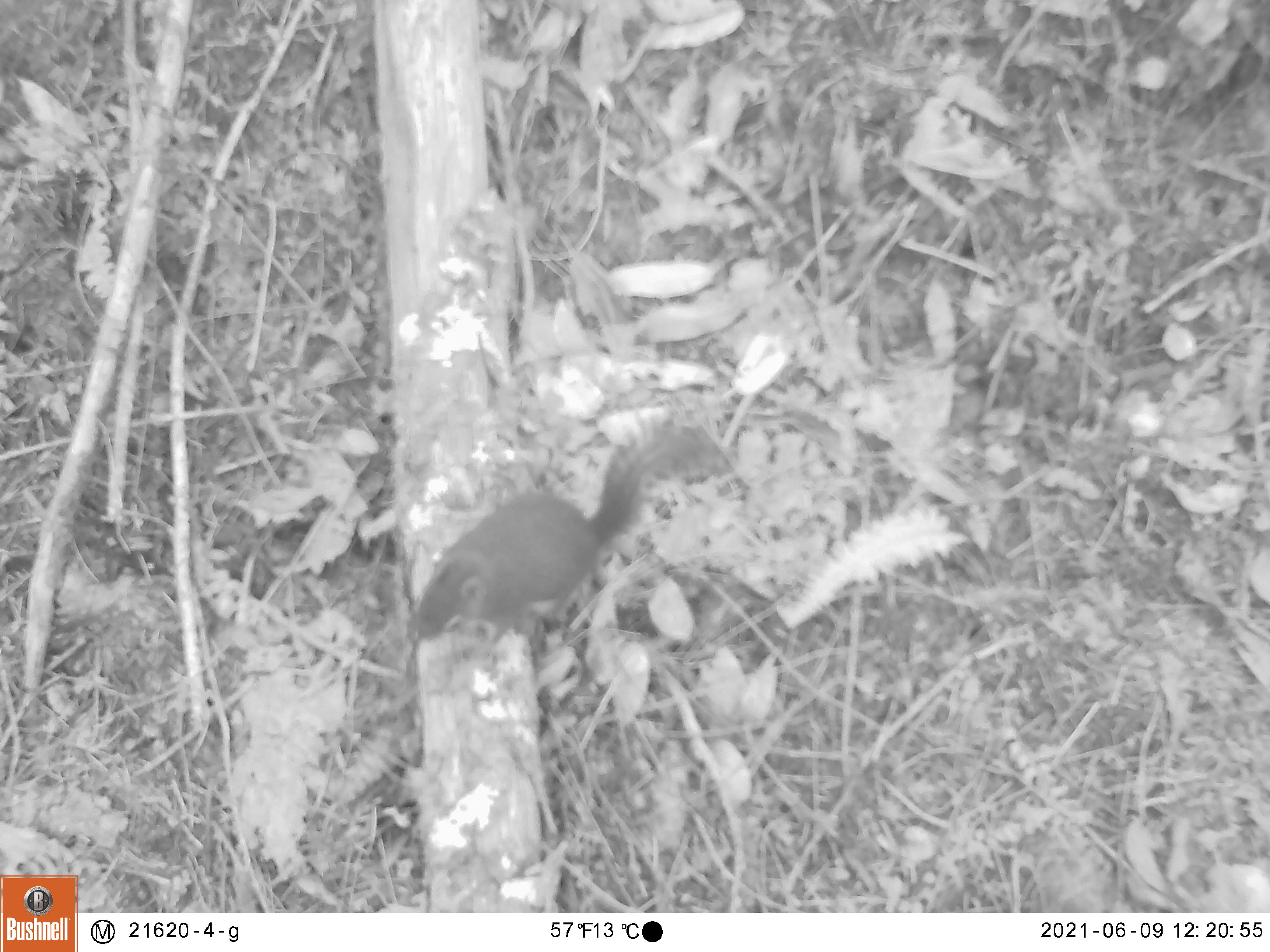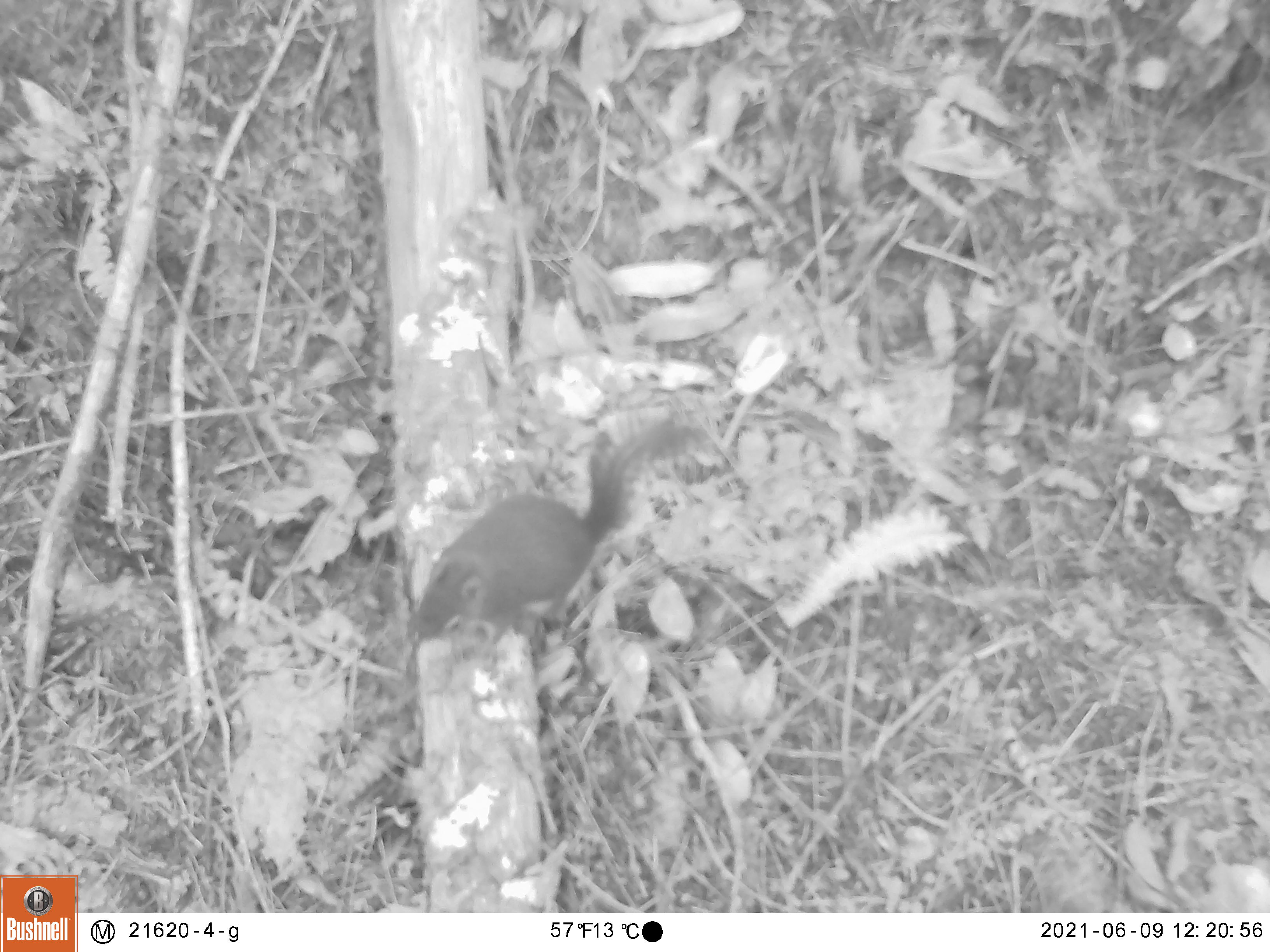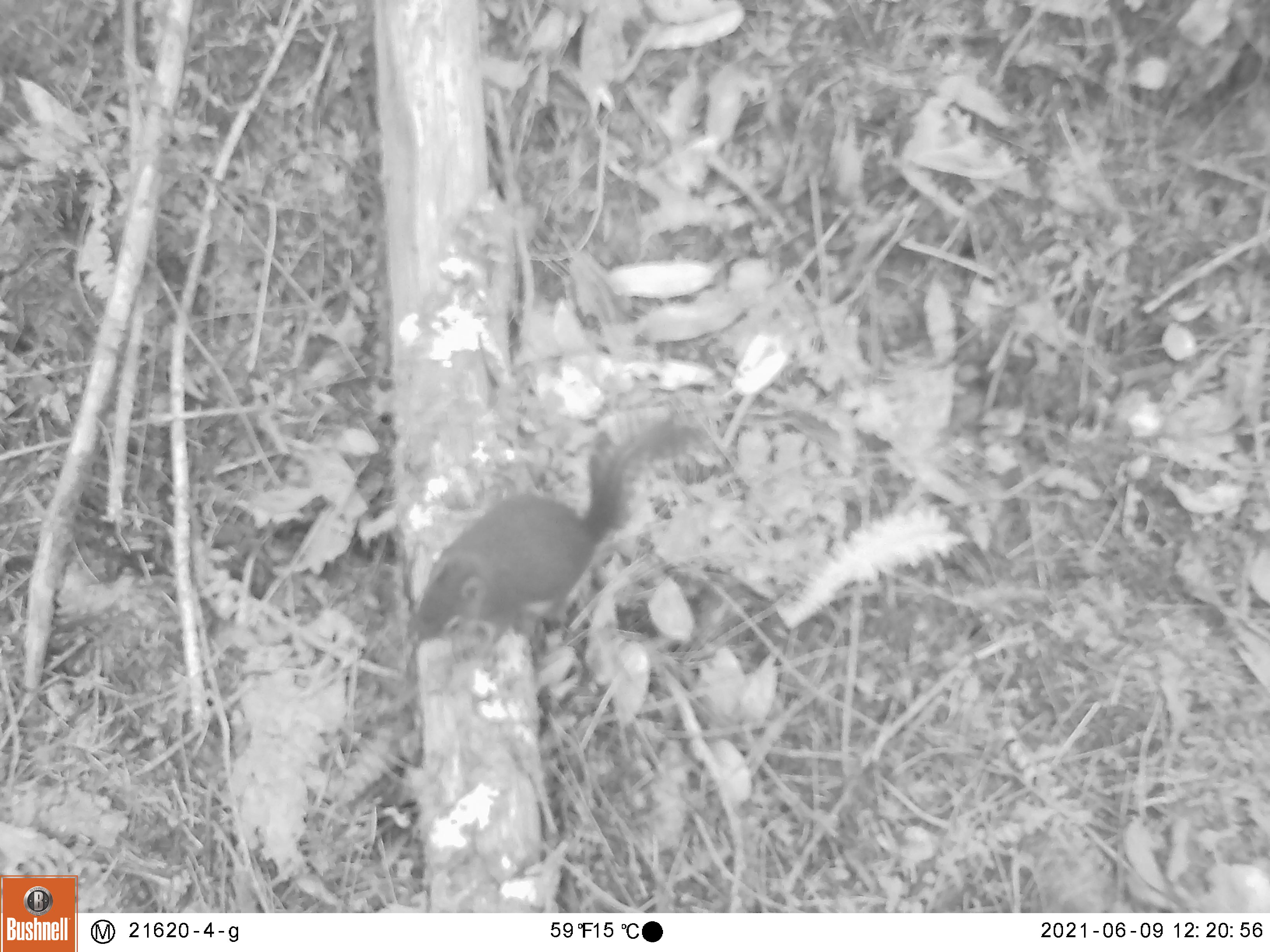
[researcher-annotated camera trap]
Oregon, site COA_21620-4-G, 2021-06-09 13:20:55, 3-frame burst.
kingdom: Animalia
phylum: Chordata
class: Mammalia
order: Rodentia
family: Sciuridae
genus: Tamiasciurus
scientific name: Tamiasciurus douglasii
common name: douglas squirrel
Douglas squirrel (Tamiasciurus douglasii).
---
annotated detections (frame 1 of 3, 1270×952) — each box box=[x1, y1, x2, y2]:
douglas squirrel: box=[390, 404, 741, 667]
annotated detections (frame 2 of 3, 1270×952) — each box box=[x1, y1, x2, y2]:
douglas squirrel: box=[382, 388, 745, 667]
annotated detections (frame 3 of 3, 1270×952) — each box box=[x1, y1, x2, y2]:
douglas squirrel: box=[391, 390, 722, 665]